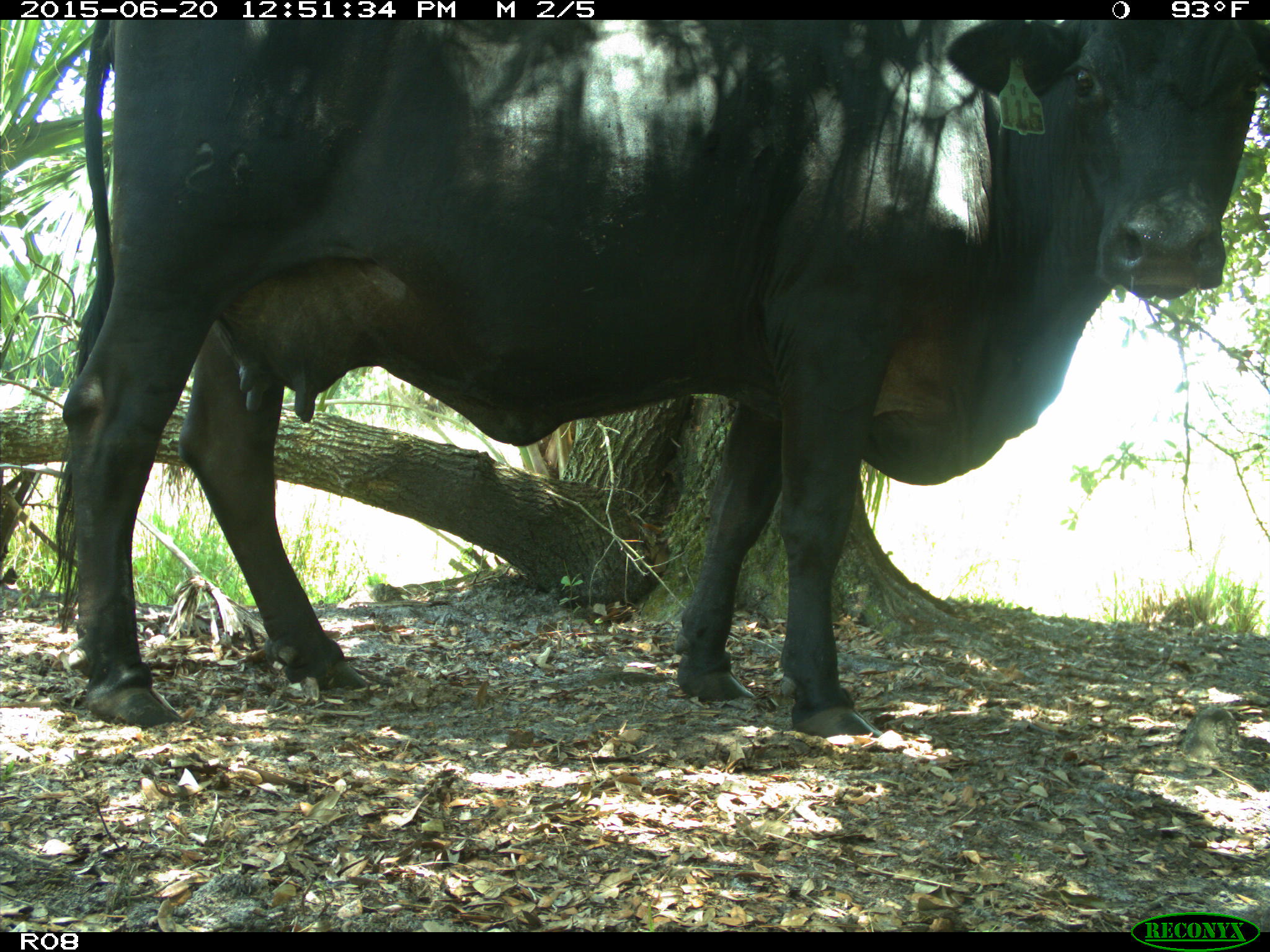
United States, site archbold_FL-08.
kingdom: Animalia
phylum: Chordata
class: Mammalia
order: Artiodactyla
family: Bovidae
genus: Bos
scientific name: Bos taurus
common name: domestic cow